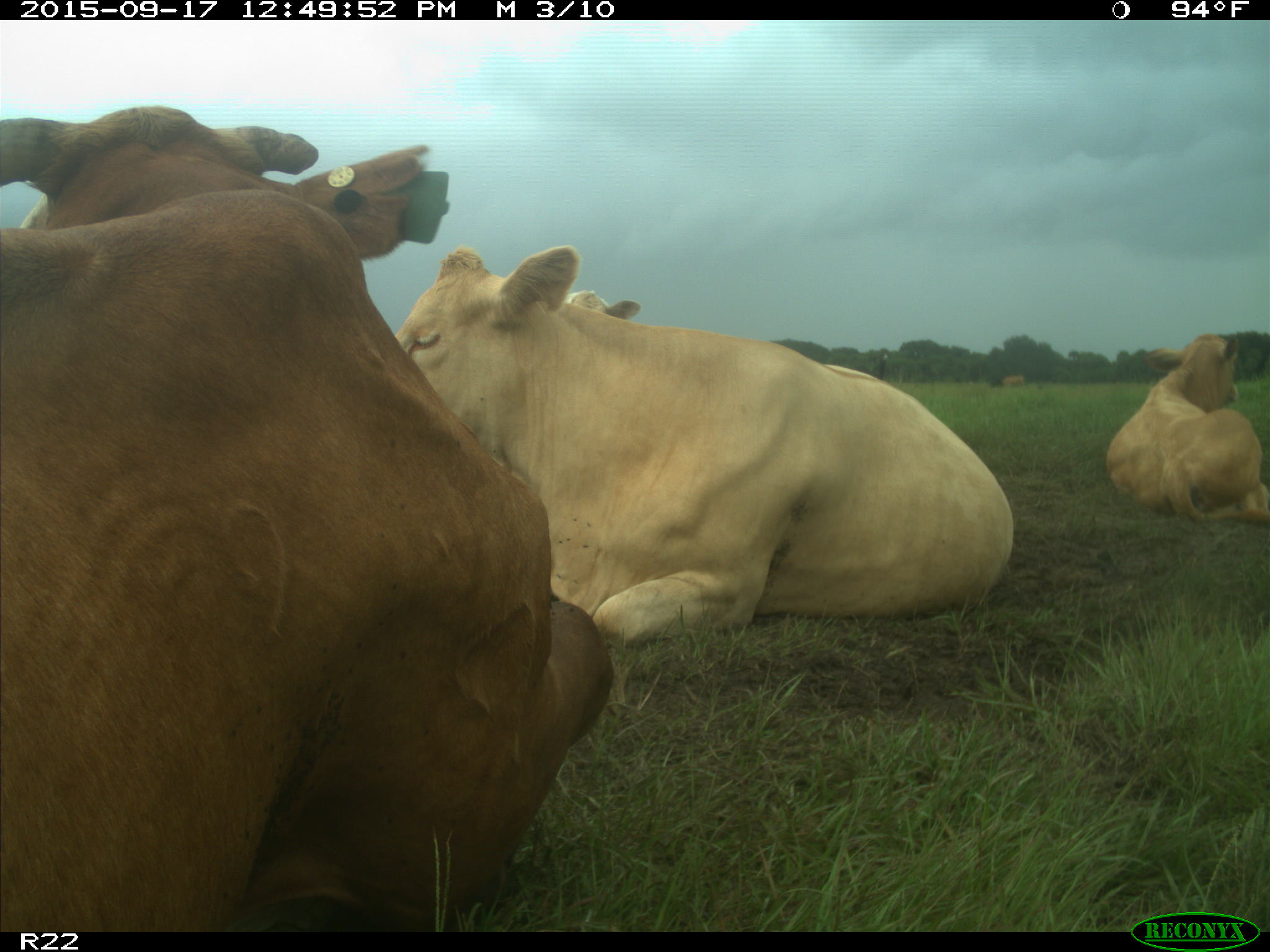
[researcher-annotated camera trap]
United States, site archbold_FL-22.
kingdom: Animalia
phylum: Chordata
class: Mammalia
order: Artiodactyla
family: Bovidae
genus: Bos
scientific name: Bos taurus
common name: domestic cow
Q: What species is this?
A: Bos taurus (domestic cow).